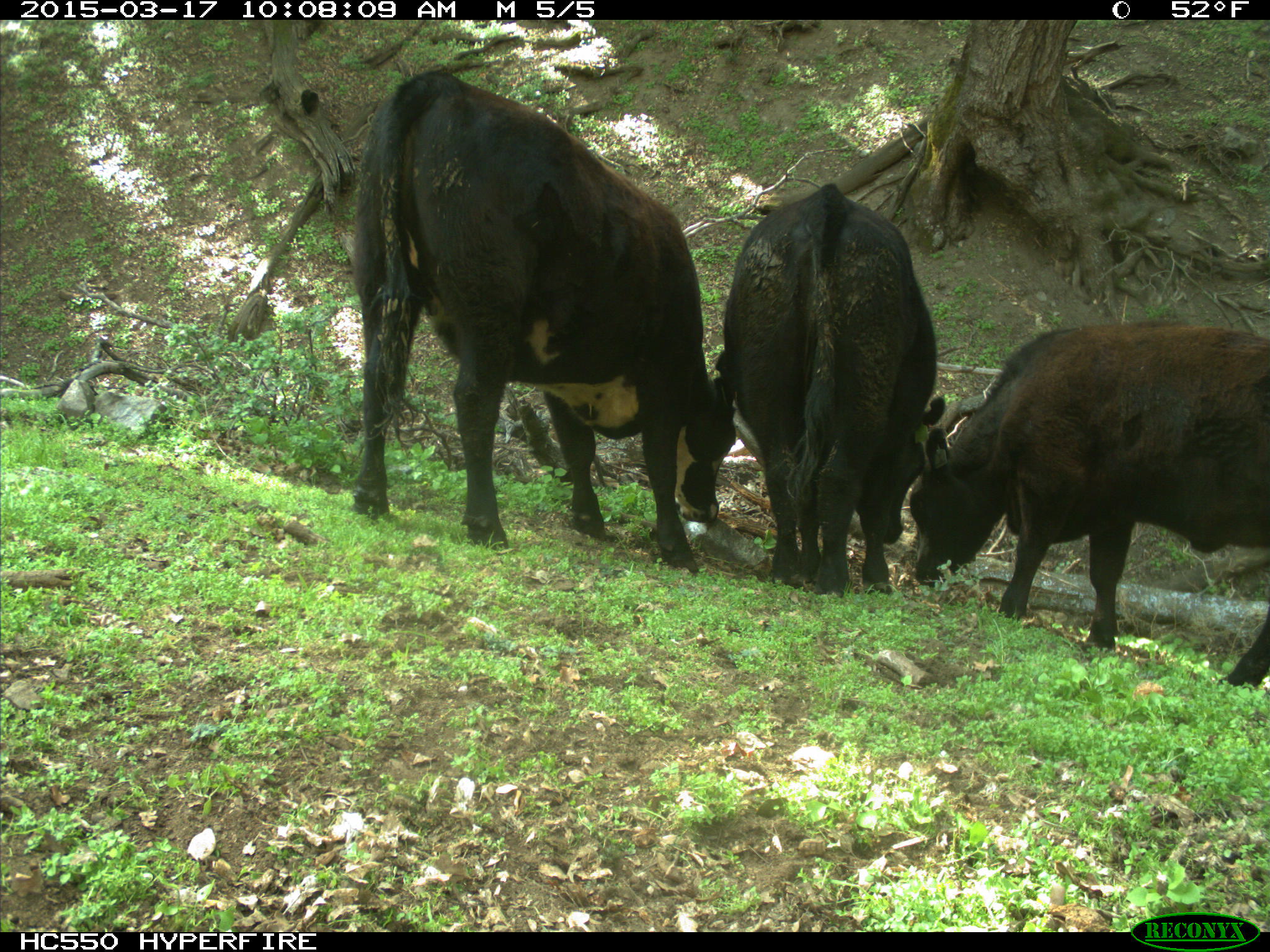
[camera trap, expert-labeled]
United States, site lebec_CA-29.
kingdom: Animalia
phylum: Chordata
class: Mammalia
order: Artiodactyla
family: Bovidae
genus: Bos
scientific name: Bos taurus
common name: domestic cow